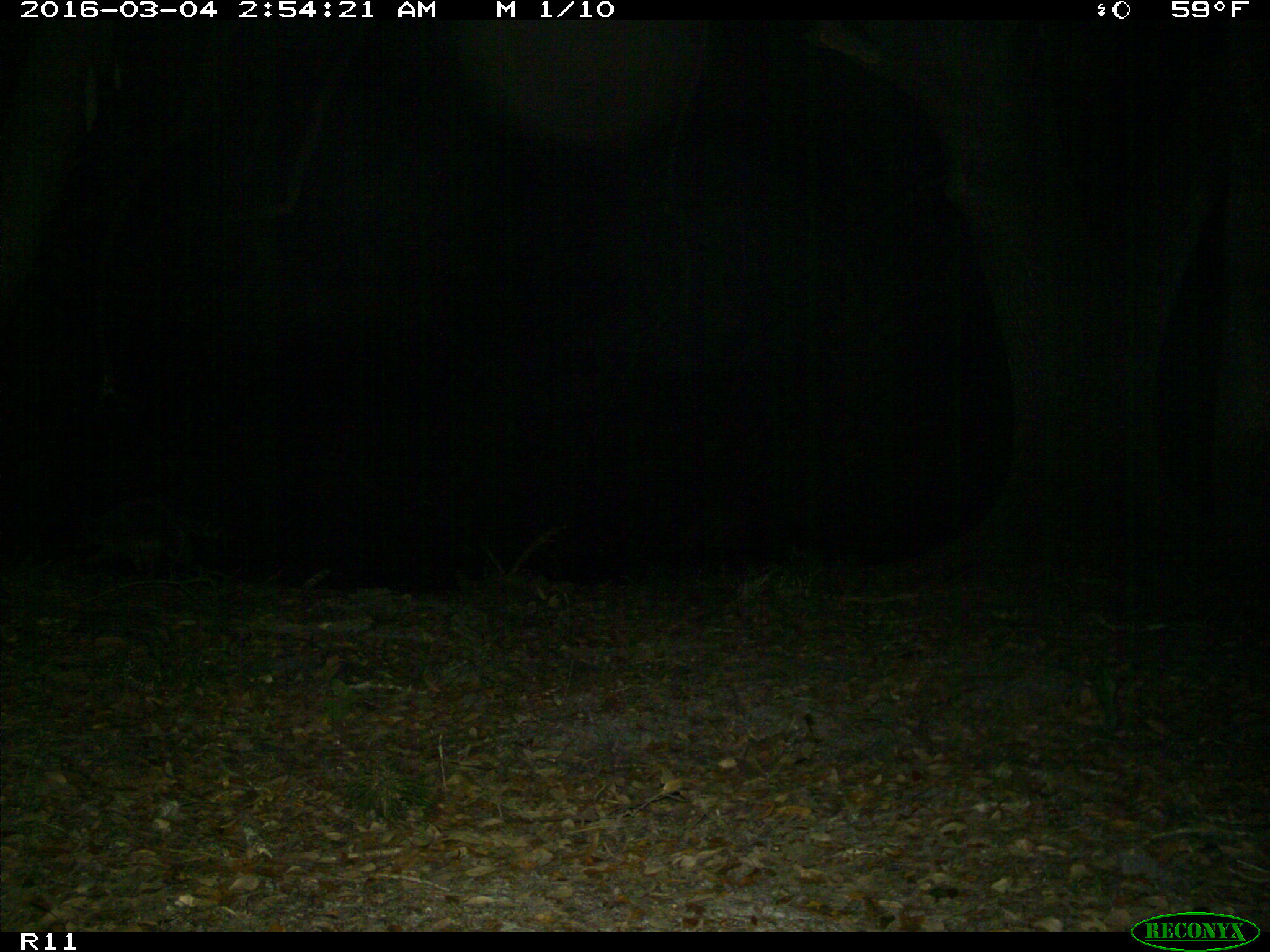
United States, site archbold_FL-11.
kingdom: Animalia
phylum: Chordata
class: Mammalia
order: Carnivora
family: Procyonidae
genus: Procyon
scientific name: Procyon lotor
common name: common raccoon